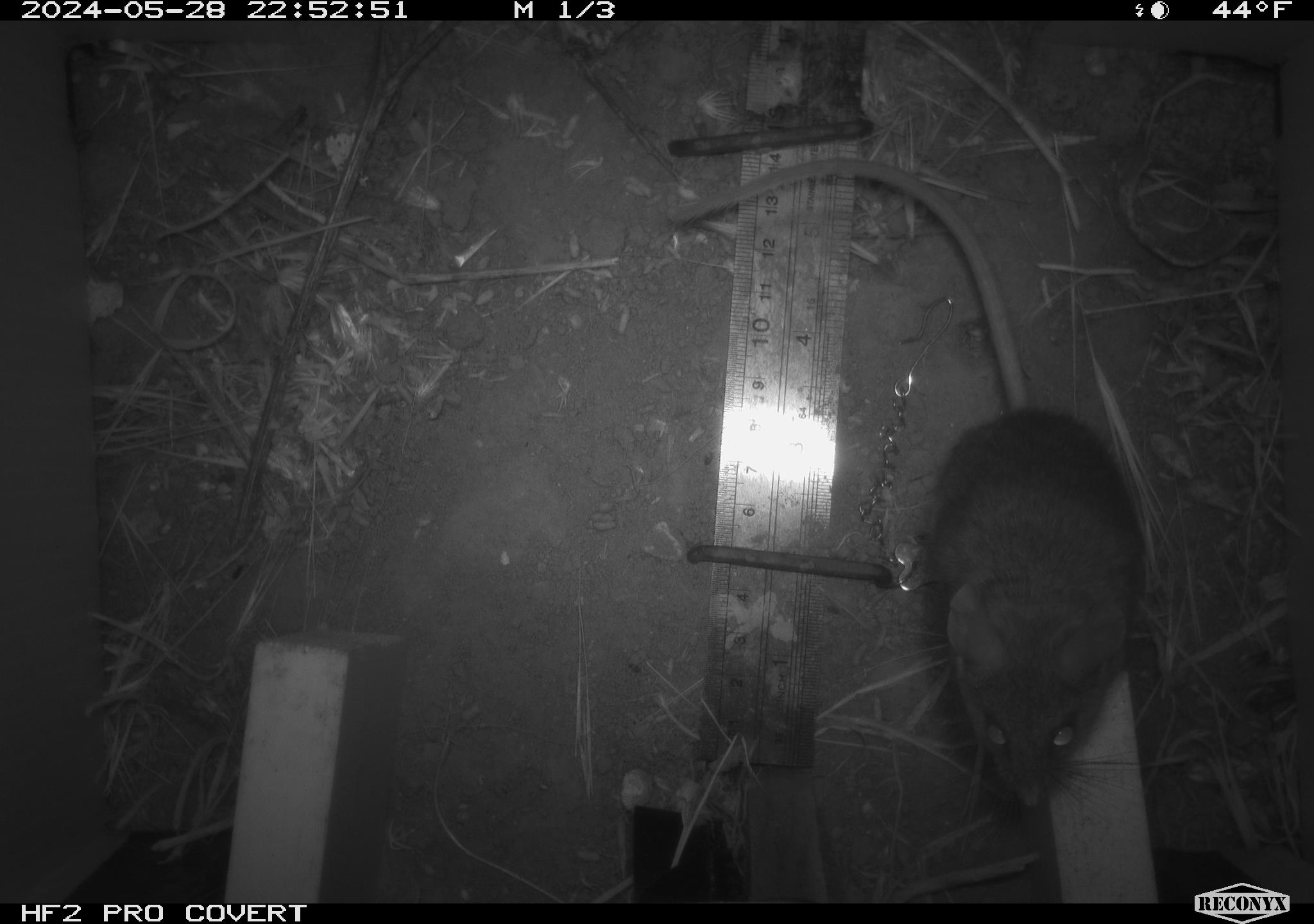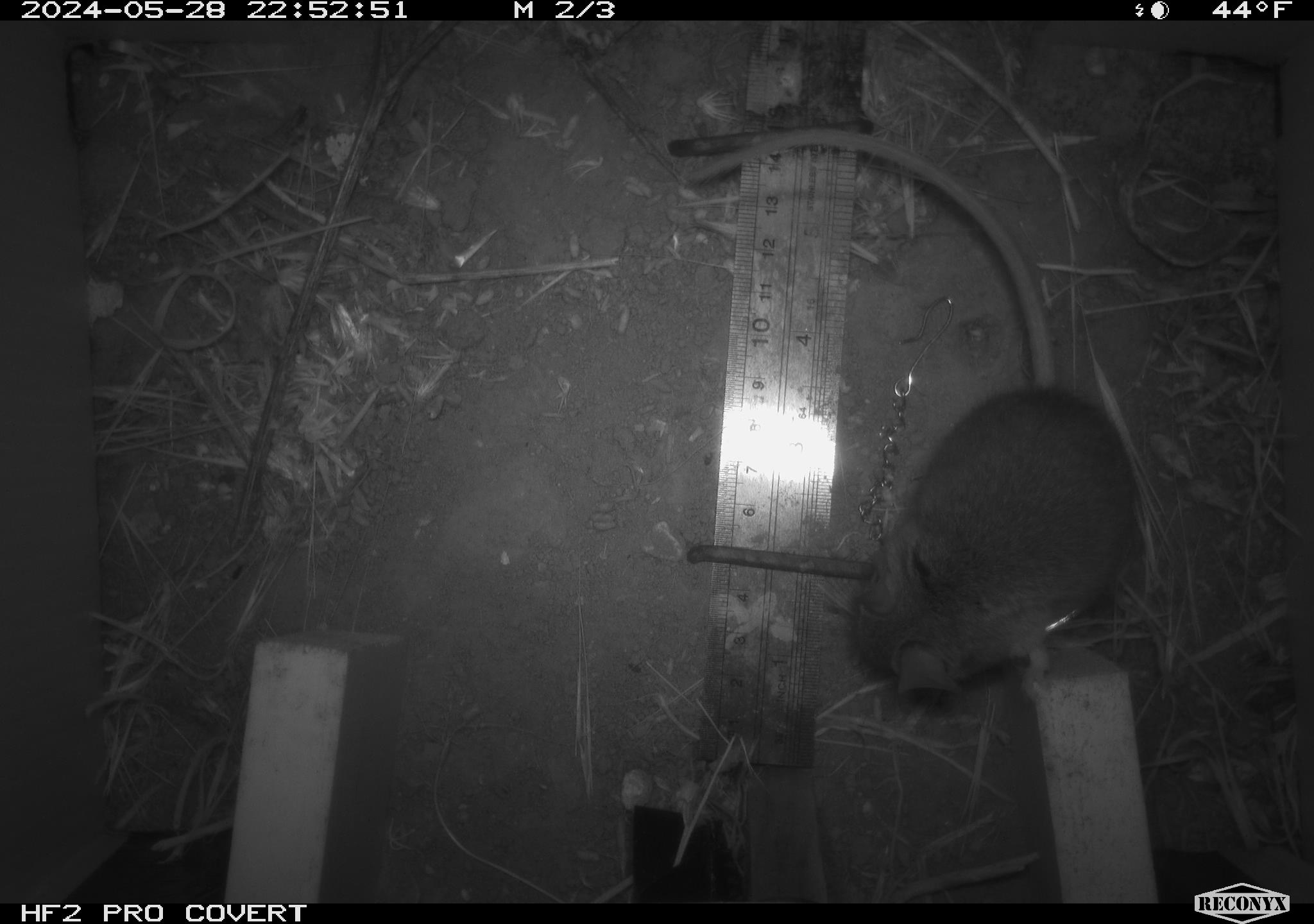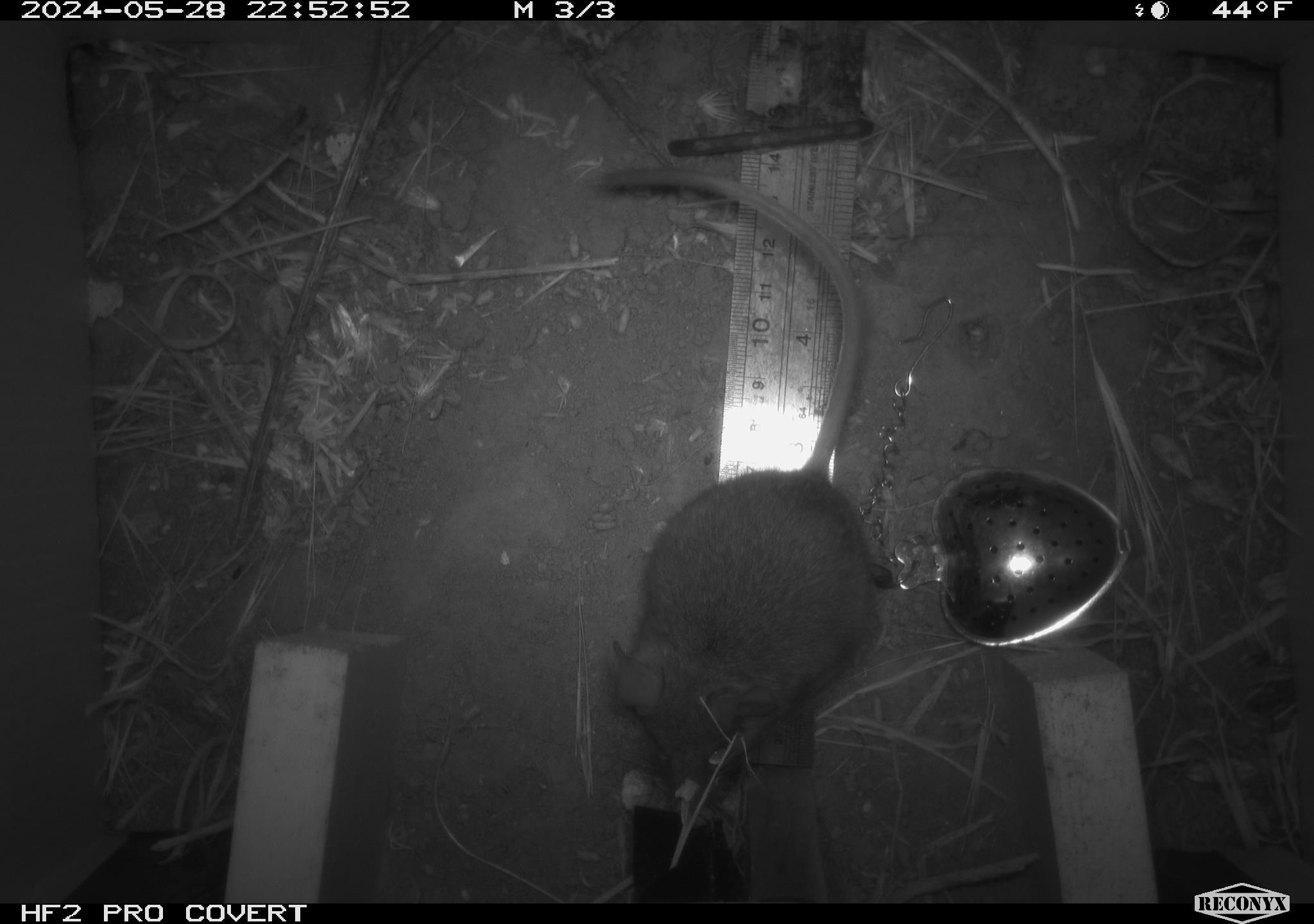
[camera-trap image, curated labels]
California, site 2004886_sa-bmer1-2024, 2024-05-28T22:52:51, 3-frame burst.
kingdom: Animalia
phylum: Chordata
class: Mammalia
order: Rodentia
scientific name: Rodentia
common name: woodrat or rat or mouse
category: woodrat or rat or mouse species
Woodrat or rat or mouse species (woodrat or rat or mouse) (Rodentia).